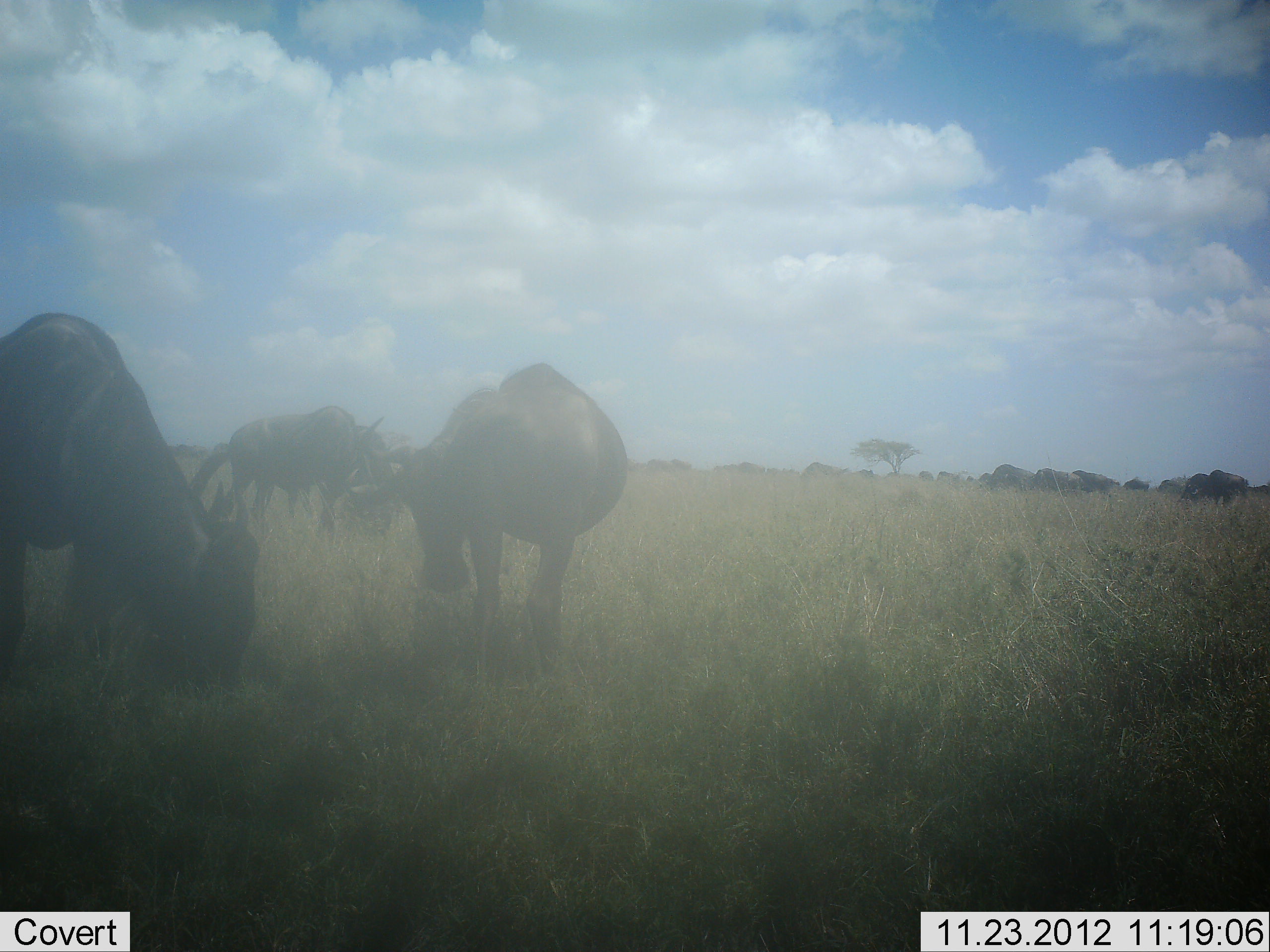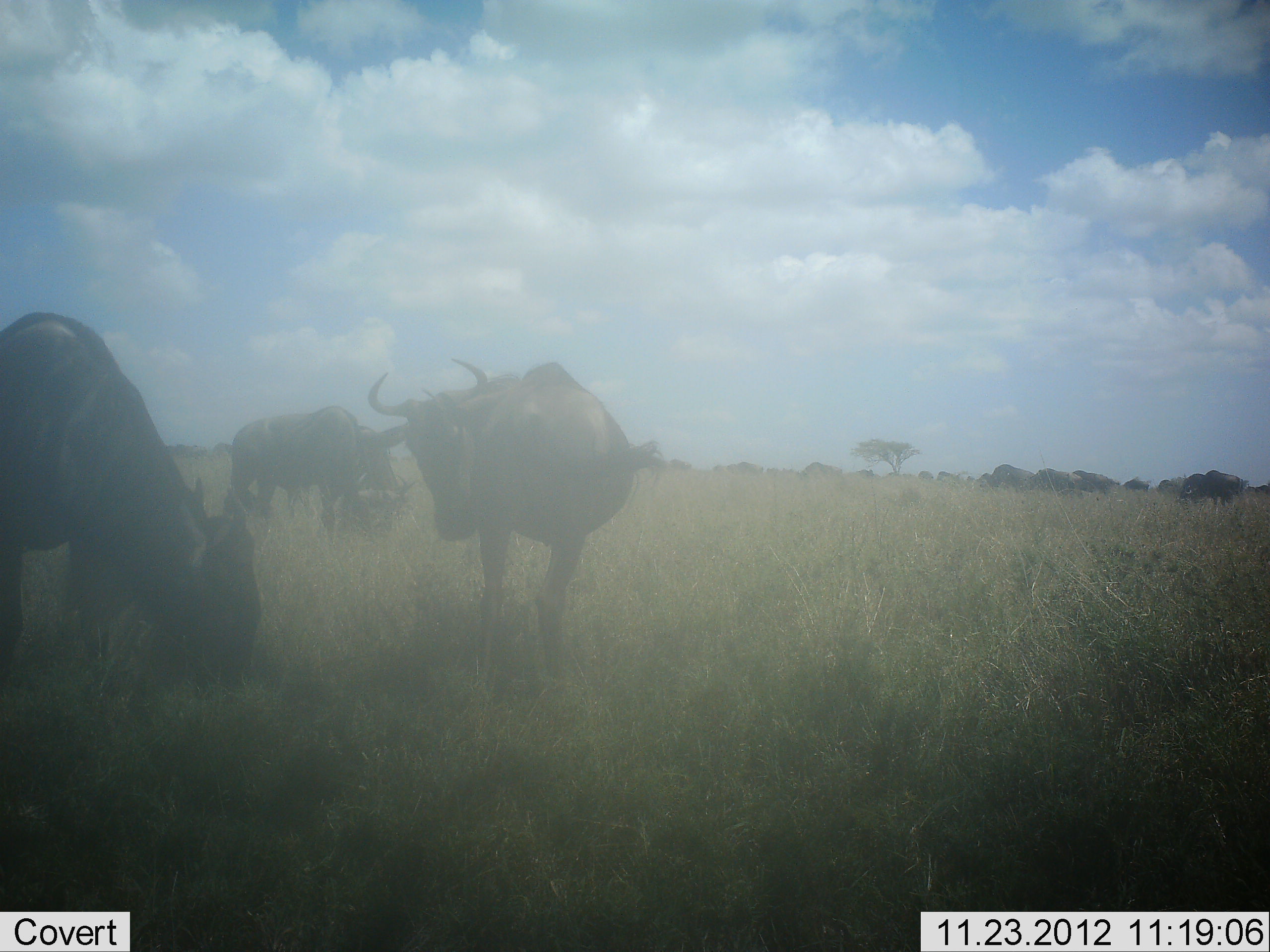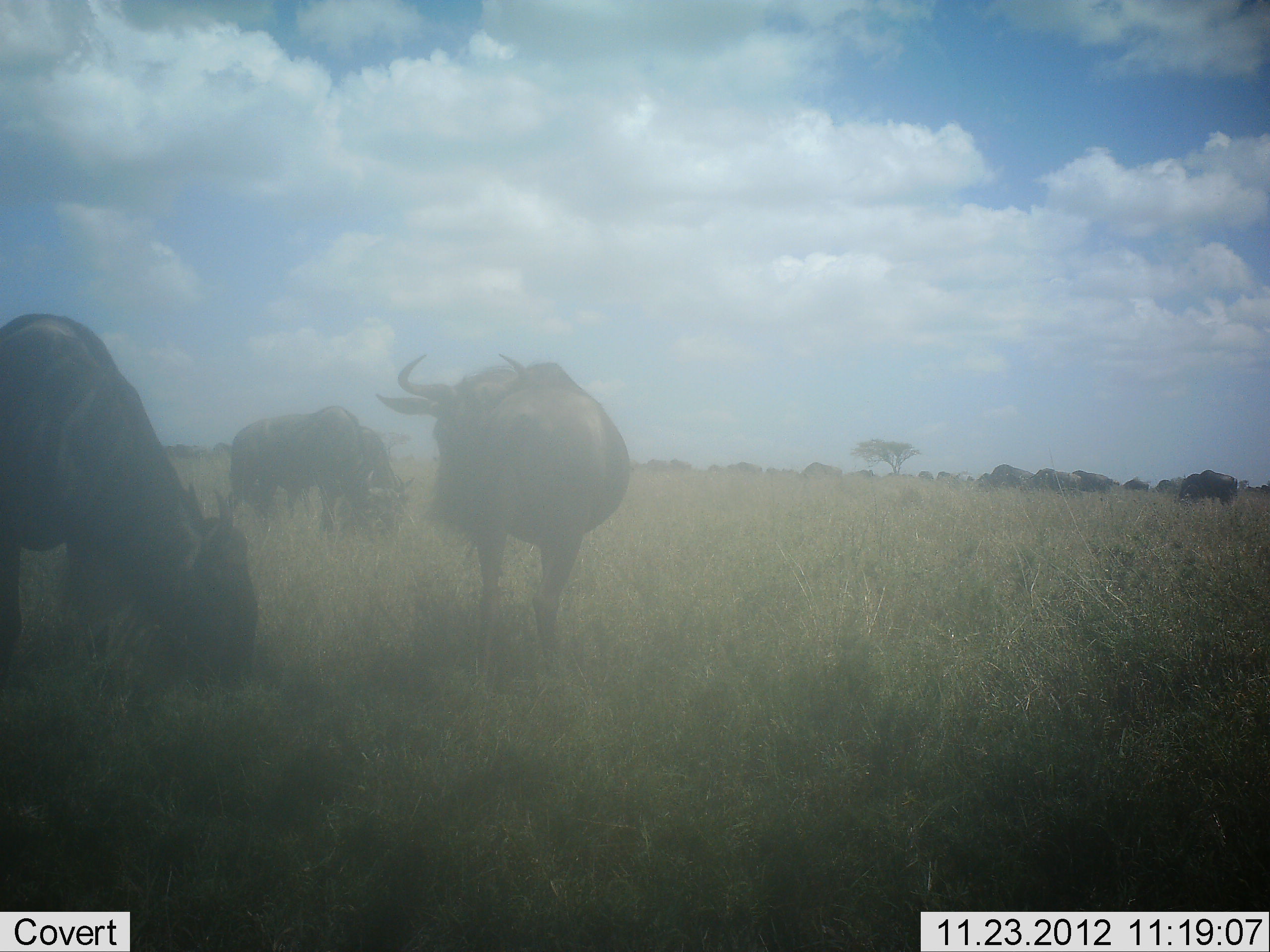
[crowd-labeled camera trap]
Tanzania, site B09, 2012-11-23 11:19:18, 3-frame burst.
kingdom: Animalia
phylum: Chordata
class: Mammalia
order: Artiodactyla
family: Bovidae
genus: Connochaetes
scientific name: Connochaetes taurinus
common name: blue wildebeest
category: wildebeest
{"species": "wildebeest (blue wildebeest) (Connochaetes taurinus)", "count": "8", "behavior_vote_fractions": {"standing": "60%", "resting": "0%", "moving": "30%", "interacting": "0%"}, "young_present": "0%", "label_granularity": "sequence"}